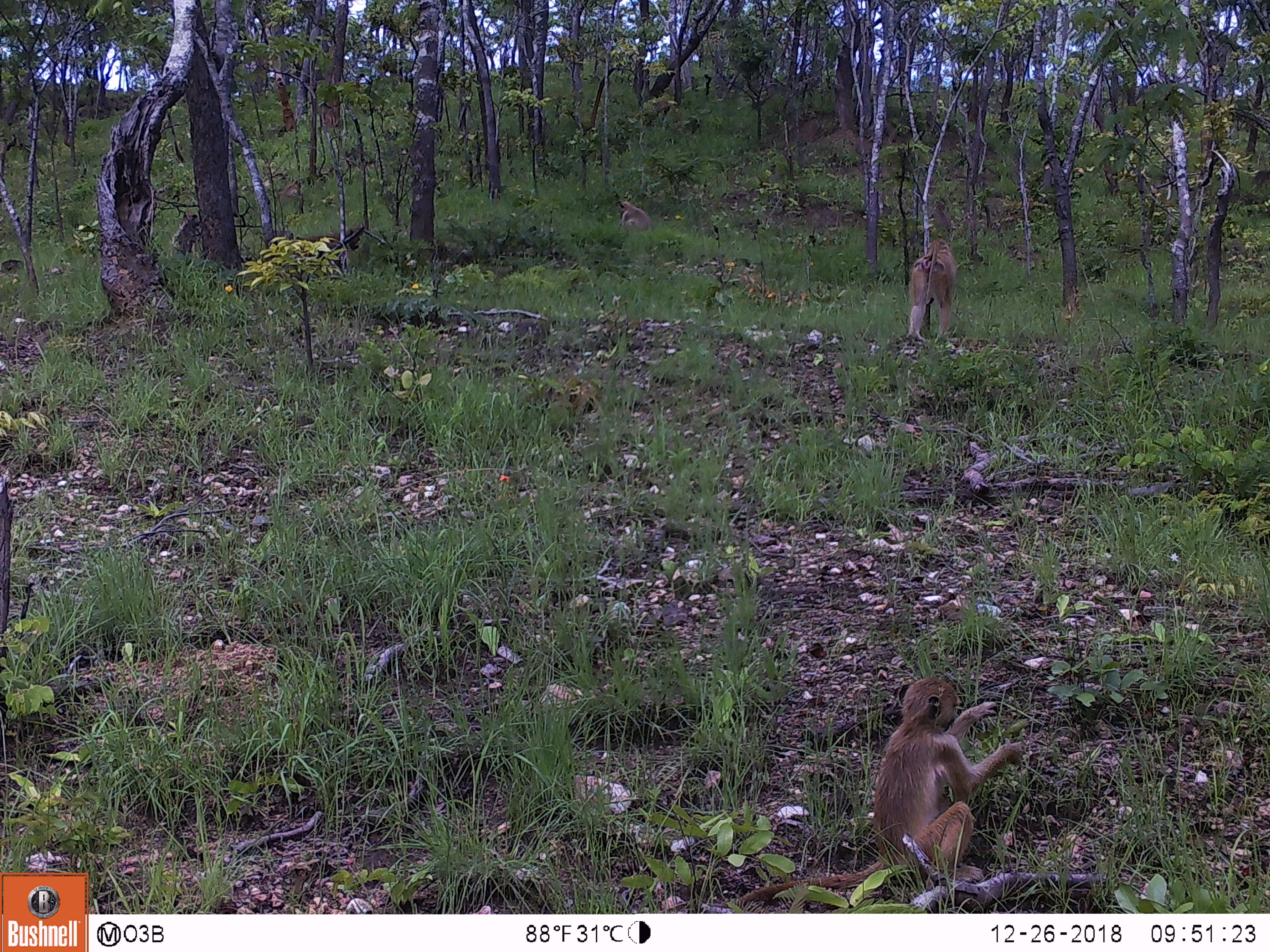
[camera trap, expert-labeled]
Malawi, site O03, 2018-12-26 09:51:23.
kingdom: Animalia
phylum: Chordata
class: Mammalia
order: Primates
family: Cercopithecidae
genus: Papio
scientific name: Papio cynocephalus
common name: yellow baboon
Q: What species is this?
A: Yellow baboon (Papio cynocephalus).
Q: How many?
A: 5.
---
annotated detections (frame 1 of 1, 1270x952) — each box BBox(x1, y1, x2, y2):
yellow baboon: BBox(737, 668, 1023, 905); BBox(901, 231, 964, 353); BBox(290, 222, 365, 263); BBox(613, 197, 659, 242); BBox(276, 176, 306, 207)